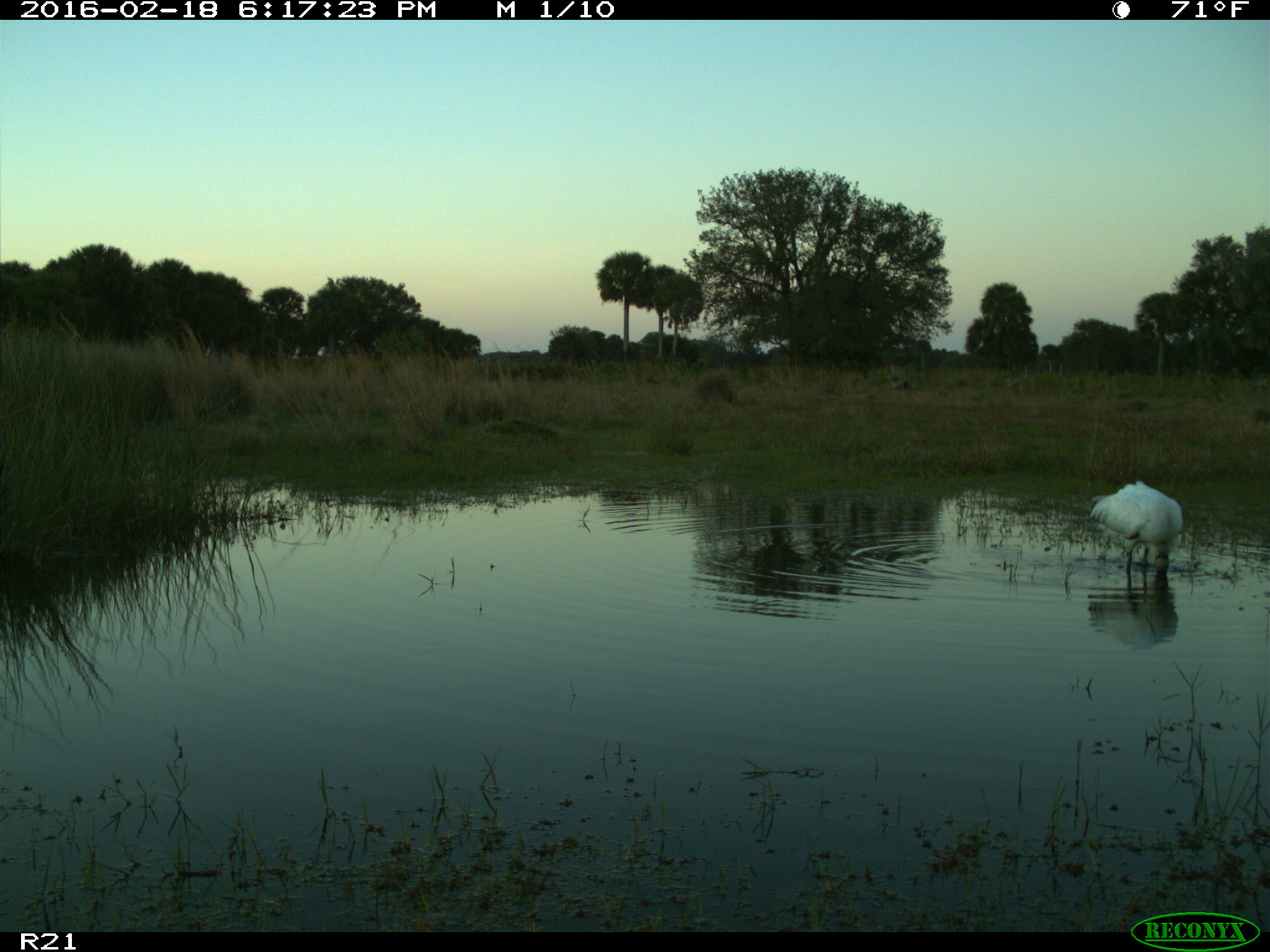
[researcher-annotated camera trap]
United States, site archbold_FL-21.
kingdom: Animalia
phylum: Chordata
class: Aves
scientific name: Aves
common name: birds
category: unidentified bird